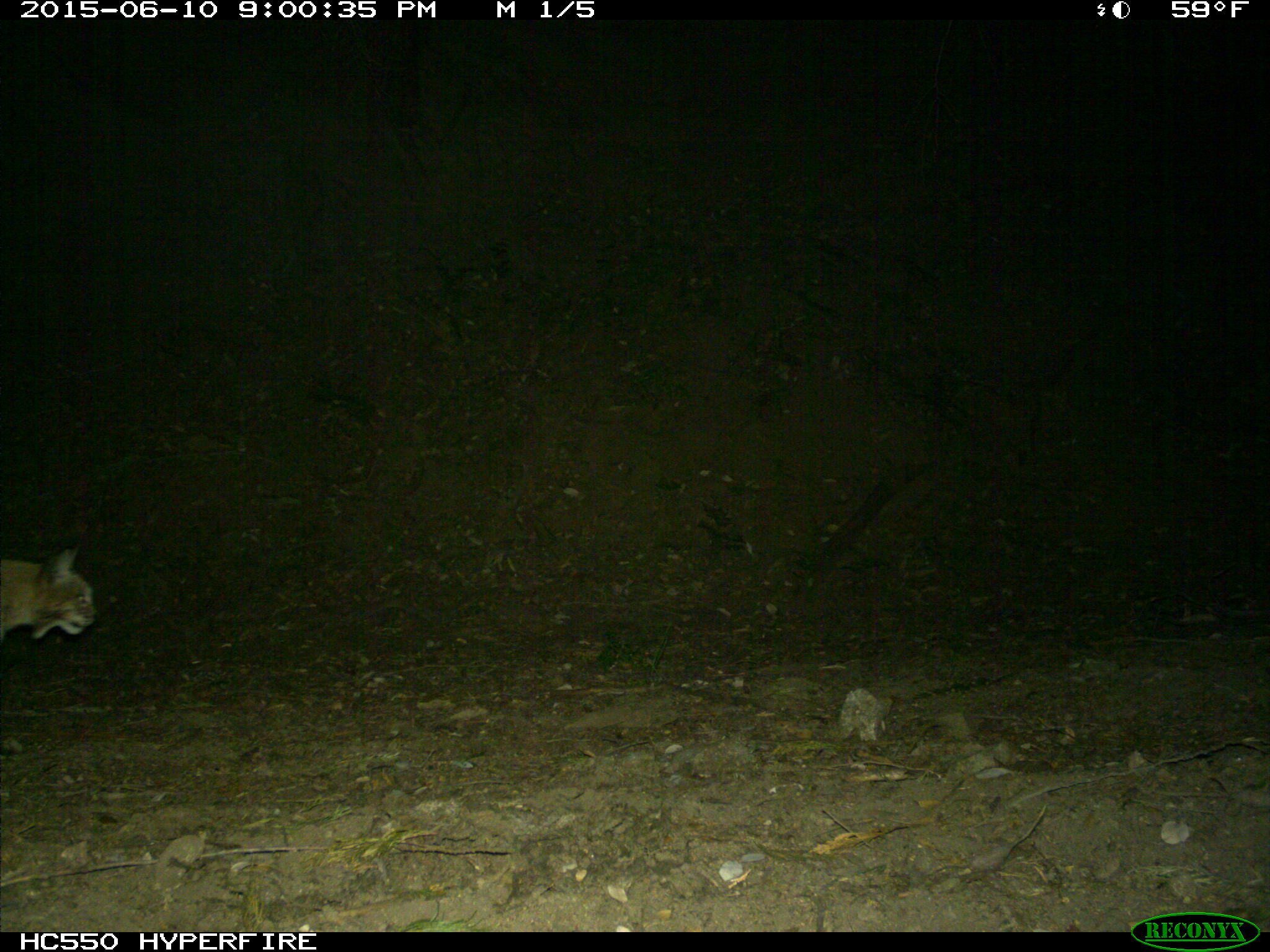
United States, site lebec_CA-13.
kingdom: Animalia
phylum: Chordata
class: Mammalia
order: Carnivora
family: Felidae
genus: Lynx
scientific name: Lynx rufus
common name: bobcat